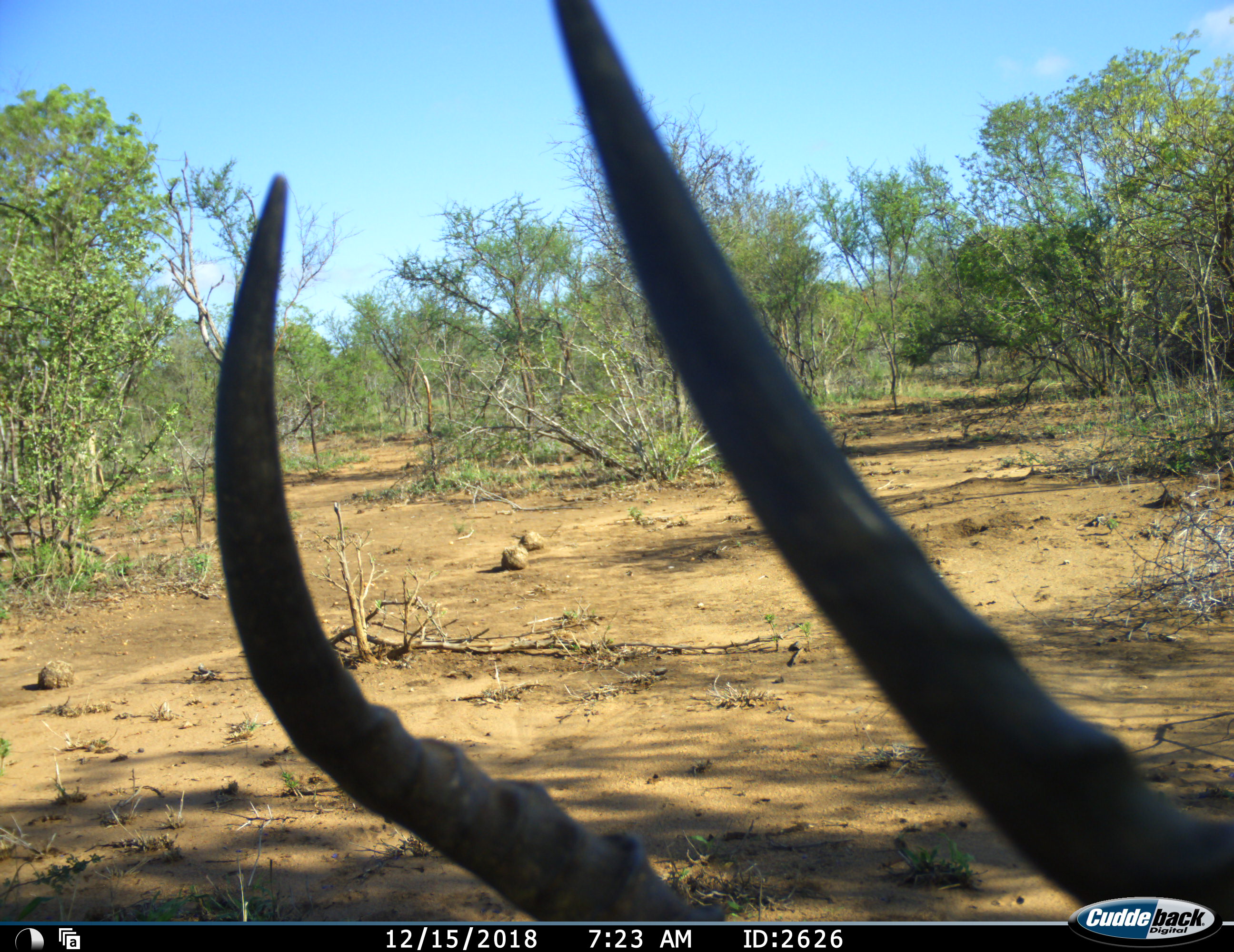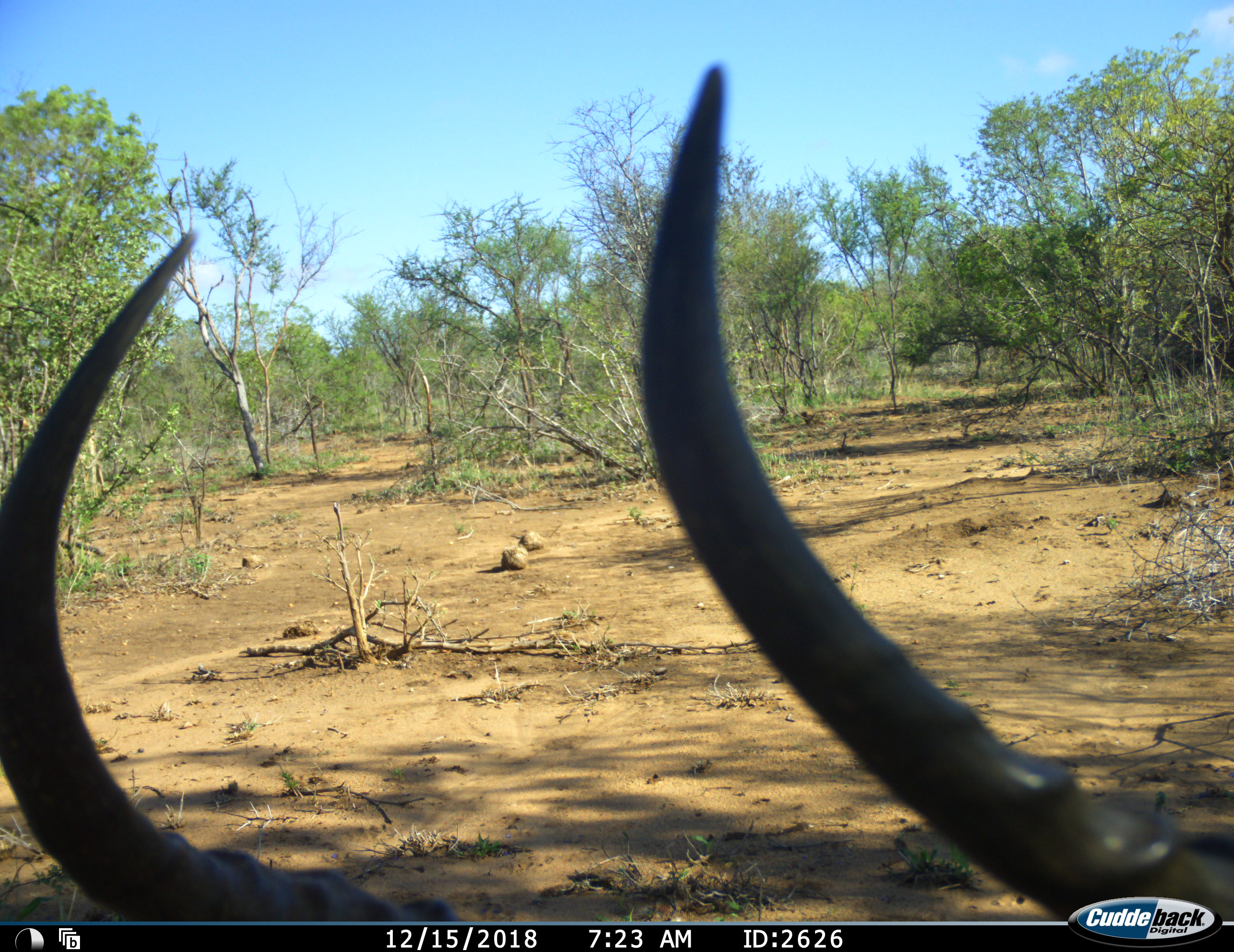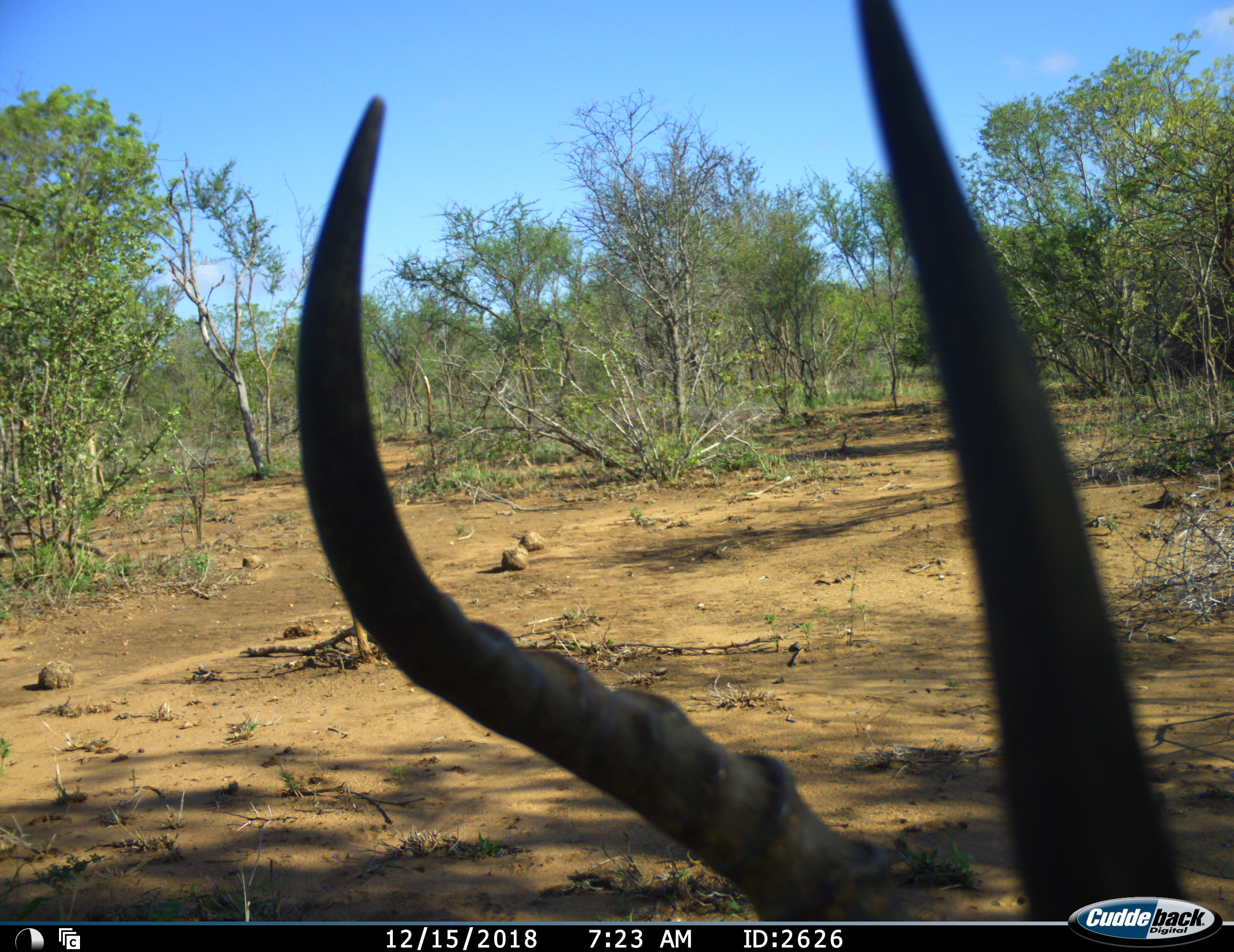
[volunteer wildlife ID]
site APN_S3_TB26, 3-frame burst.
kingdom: Animalia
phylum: Chordata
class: Mammalia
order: Artiodactyla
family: Bovidae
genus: Aepyceros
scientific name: Aepyceros melampus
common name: impala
Impala (Aepyceros melampus), count 1. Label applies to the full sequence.